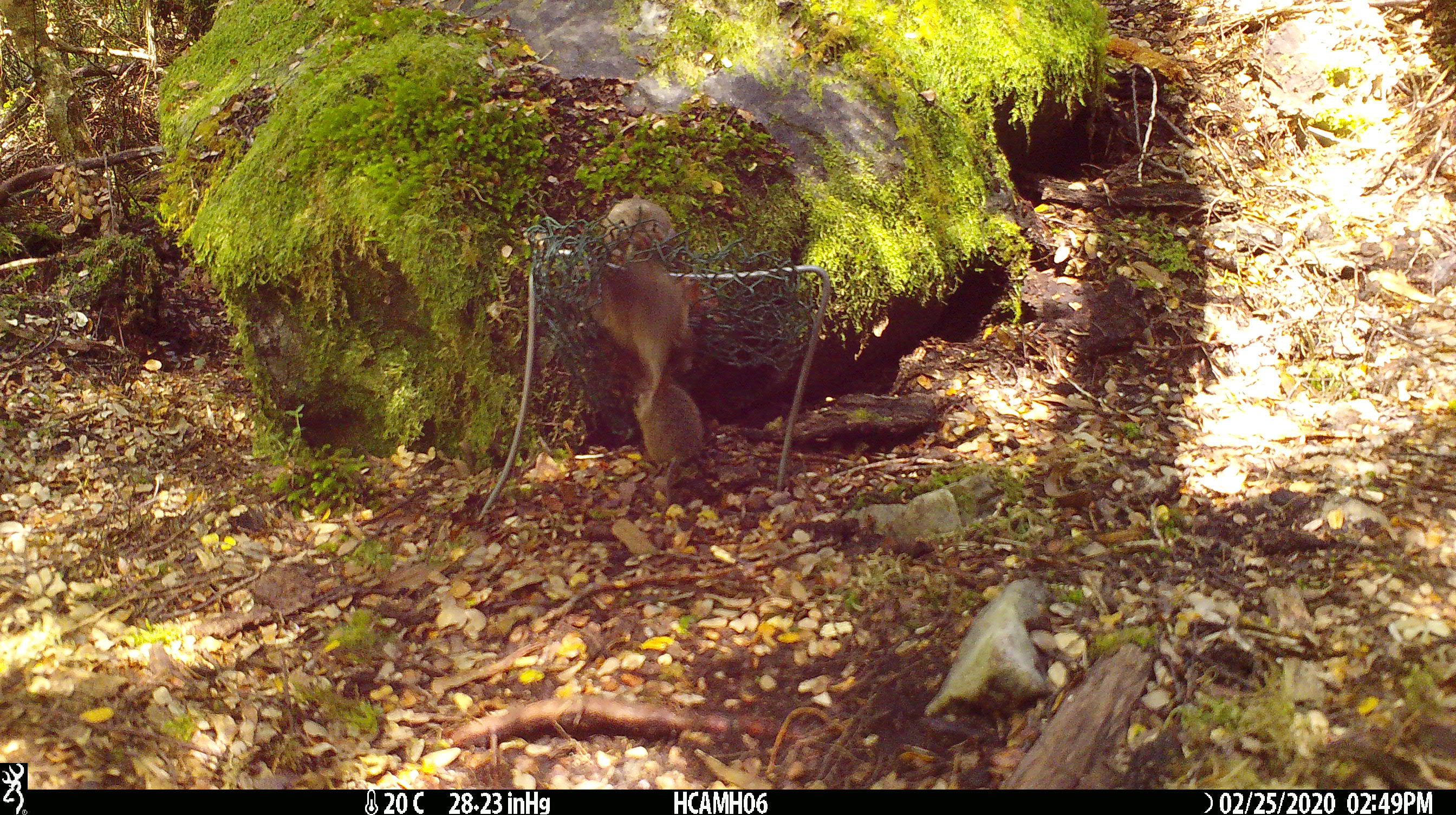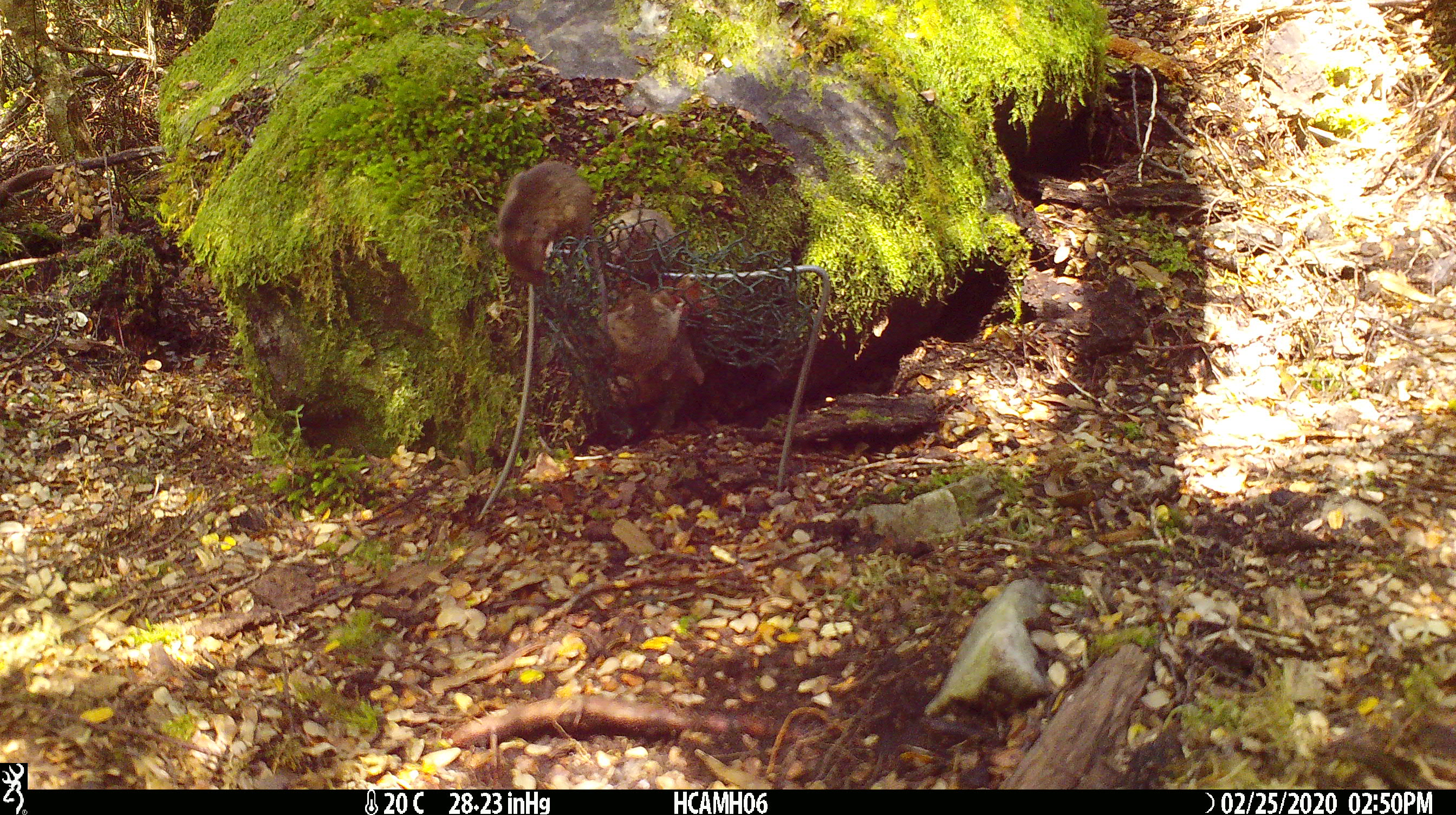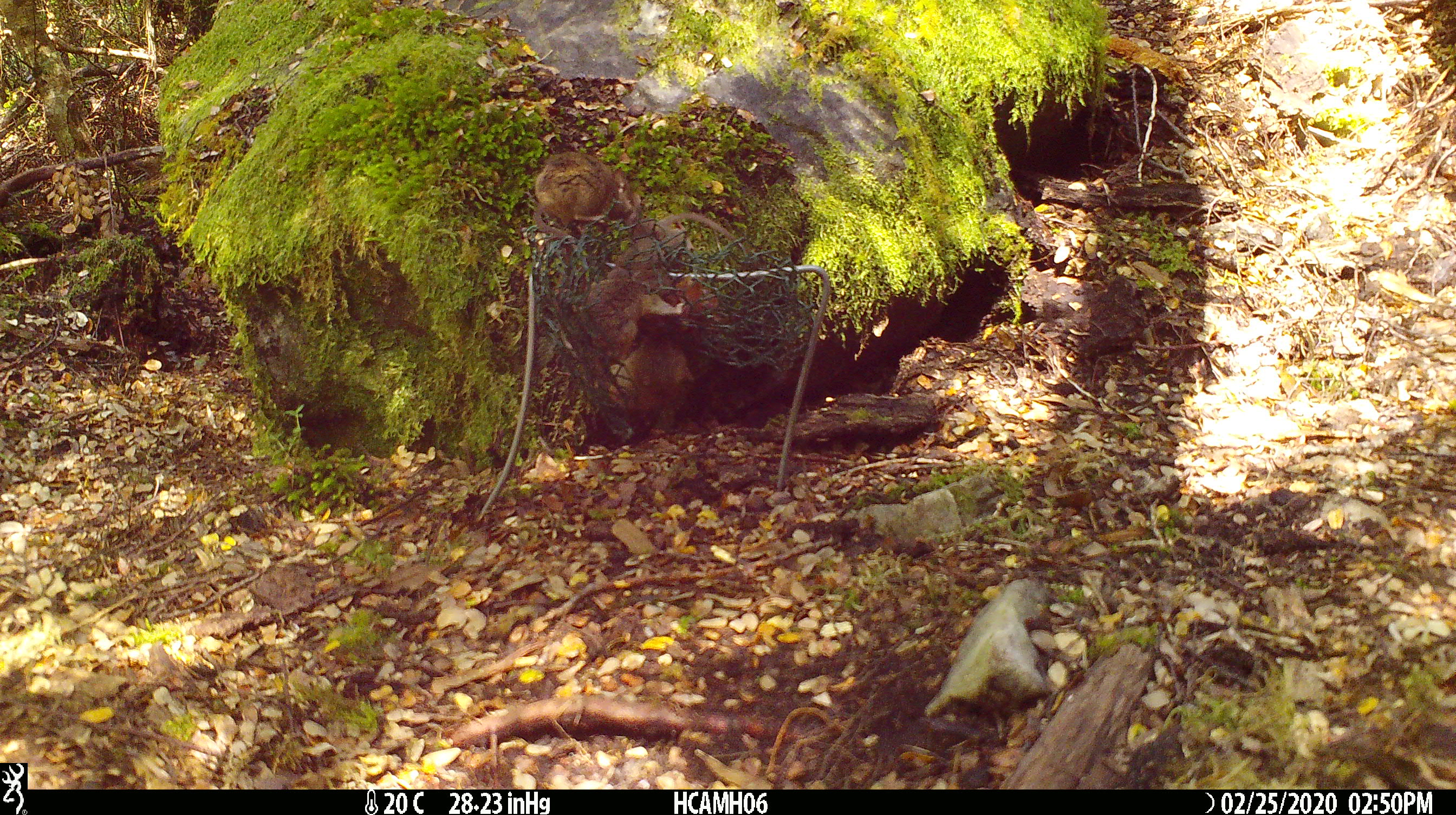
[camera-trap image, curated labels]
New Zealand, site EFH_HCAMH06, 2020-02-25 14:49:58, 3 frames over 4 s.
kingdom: Animalia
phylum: Chordata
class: Mammalia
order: Rodentia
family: Muridae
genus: Mus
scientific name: Mus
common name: mouse